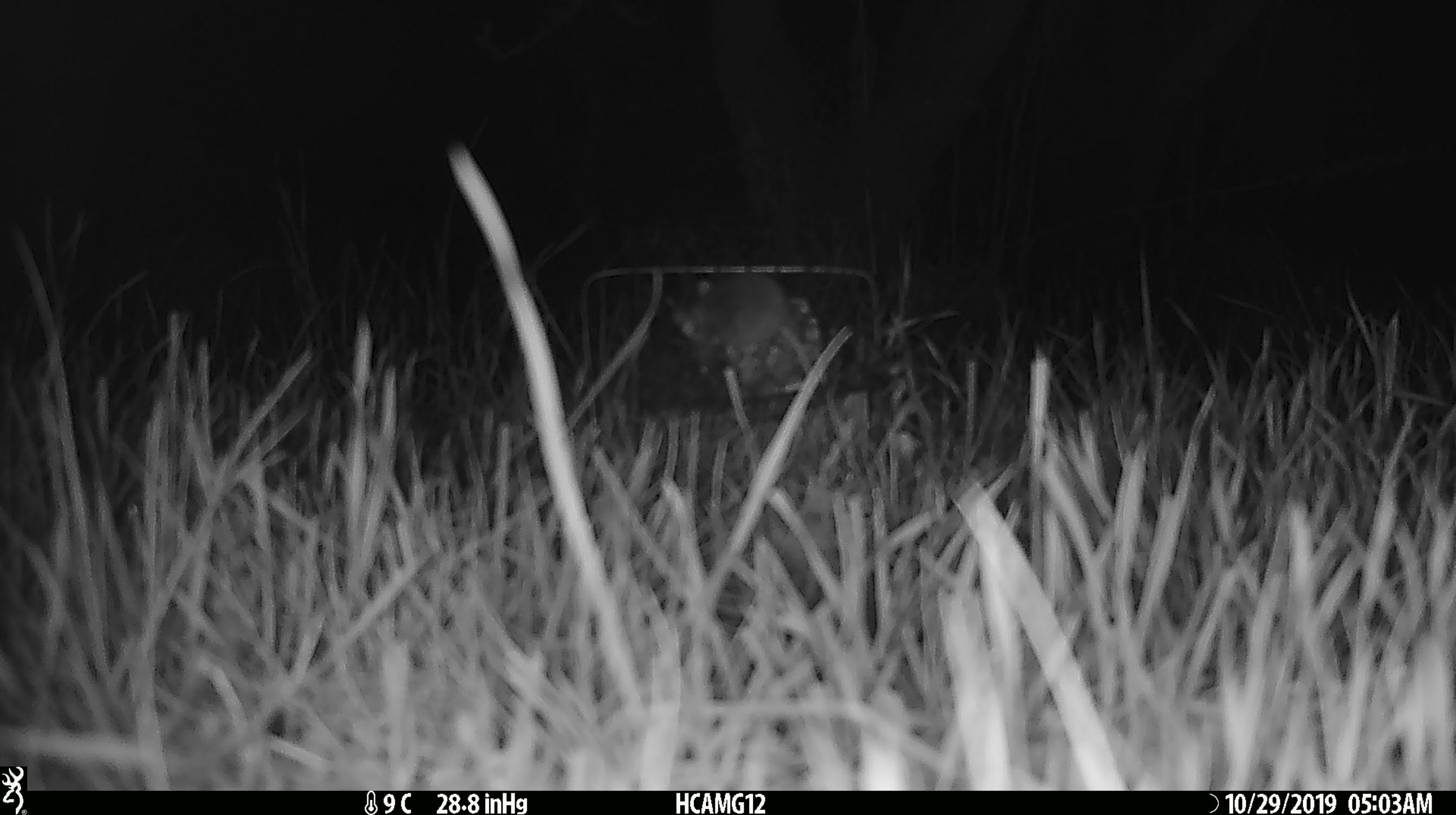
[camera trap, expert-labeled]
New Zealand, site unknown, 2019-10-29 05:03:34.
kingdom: Animalia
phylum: Chordata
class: Mammalia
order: Rodentia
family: Muridae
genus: Mus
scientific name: Mus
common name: mouse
Mouse (Mus).